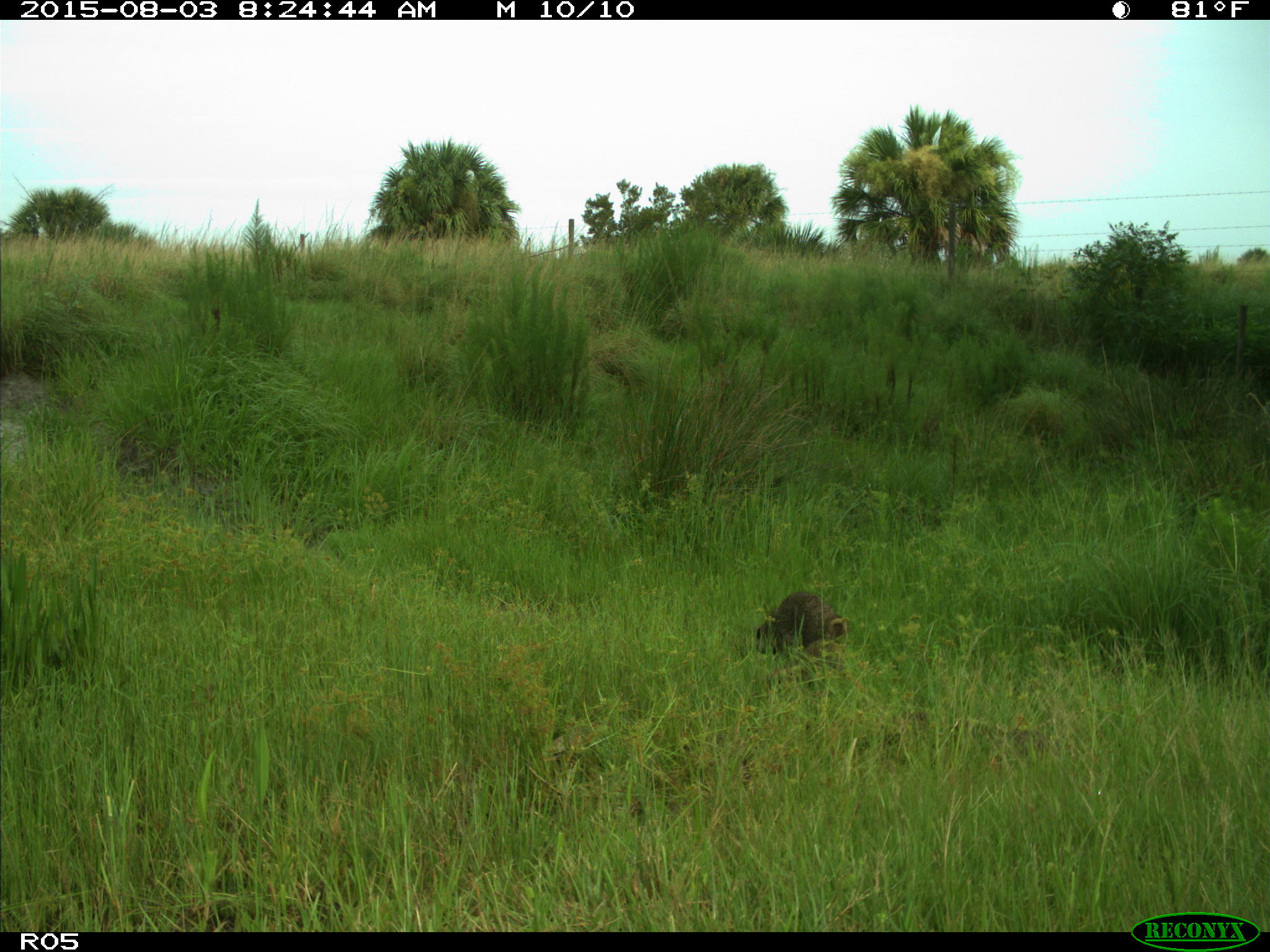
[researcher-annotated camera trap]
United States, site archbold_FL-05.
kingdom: Animalia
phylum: Chordata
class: Mammalia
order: Carnivora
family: Procyonidae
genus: Procyon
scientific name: Procyon lotor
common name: common raccoon